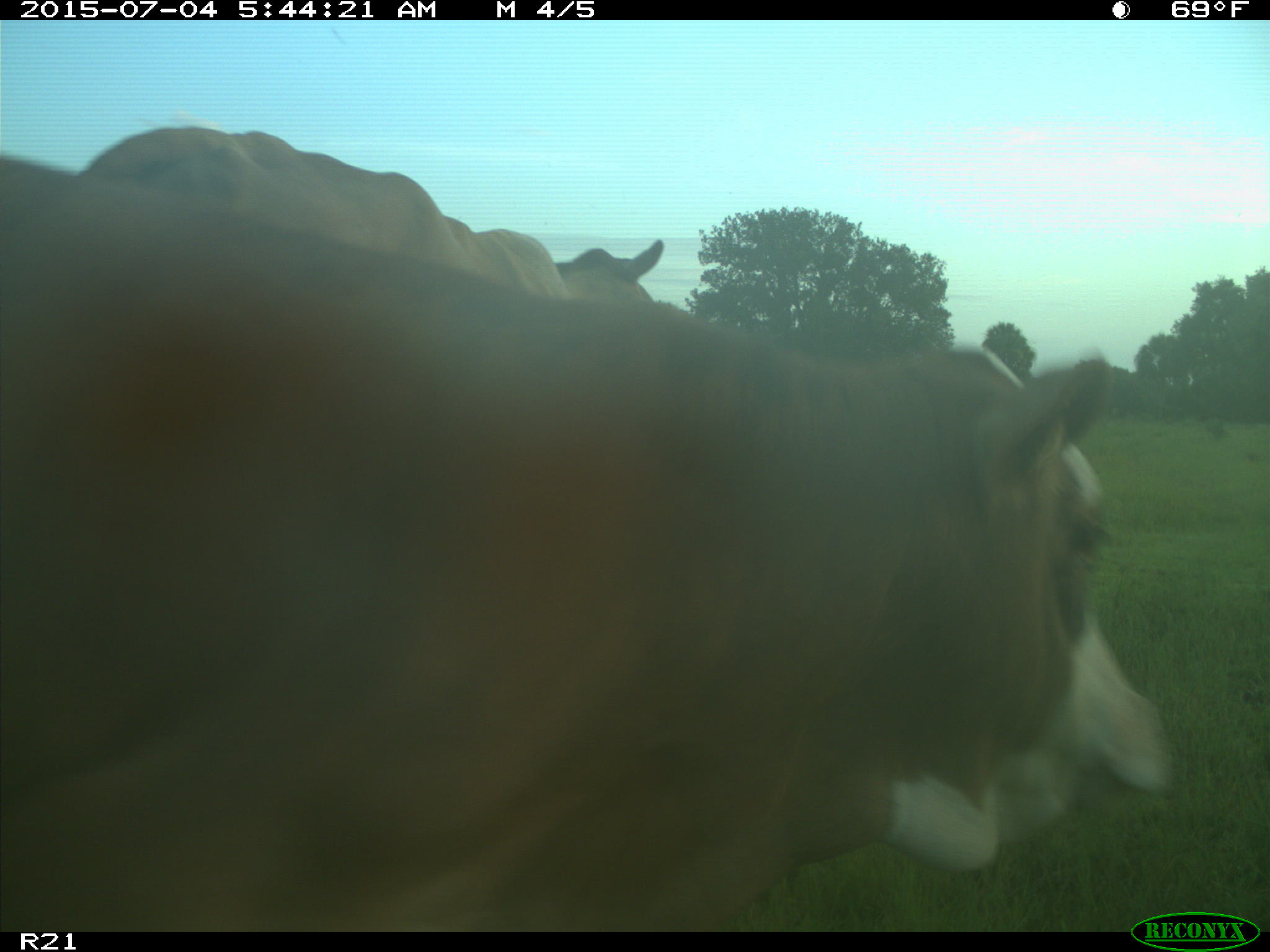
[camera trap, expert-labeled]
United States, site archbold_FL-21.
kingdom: Animalia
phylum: Chordata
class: Mammalia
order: Artiodactyla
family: Bovidae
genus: Bos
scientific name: Bos taurus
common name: domestic cow